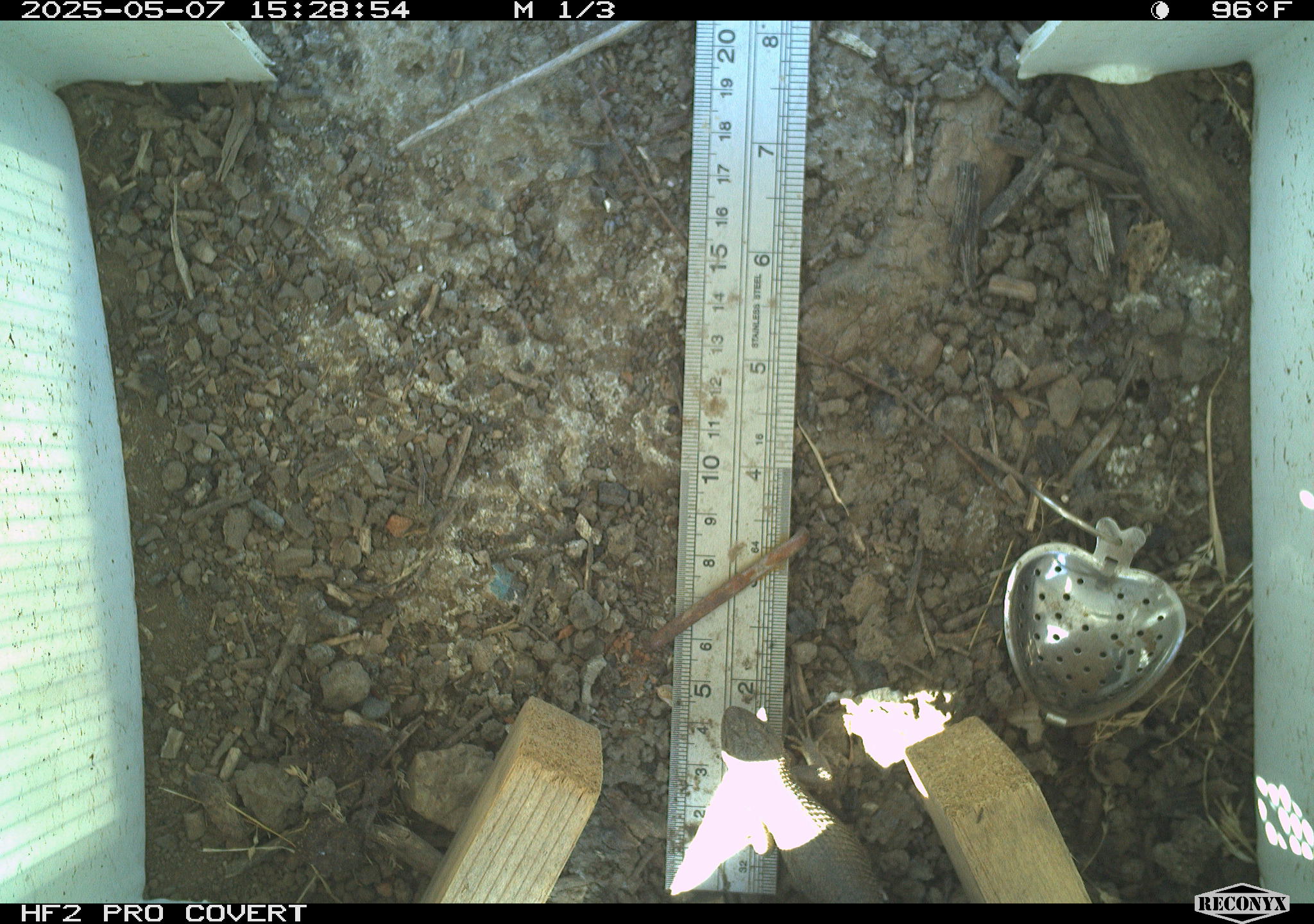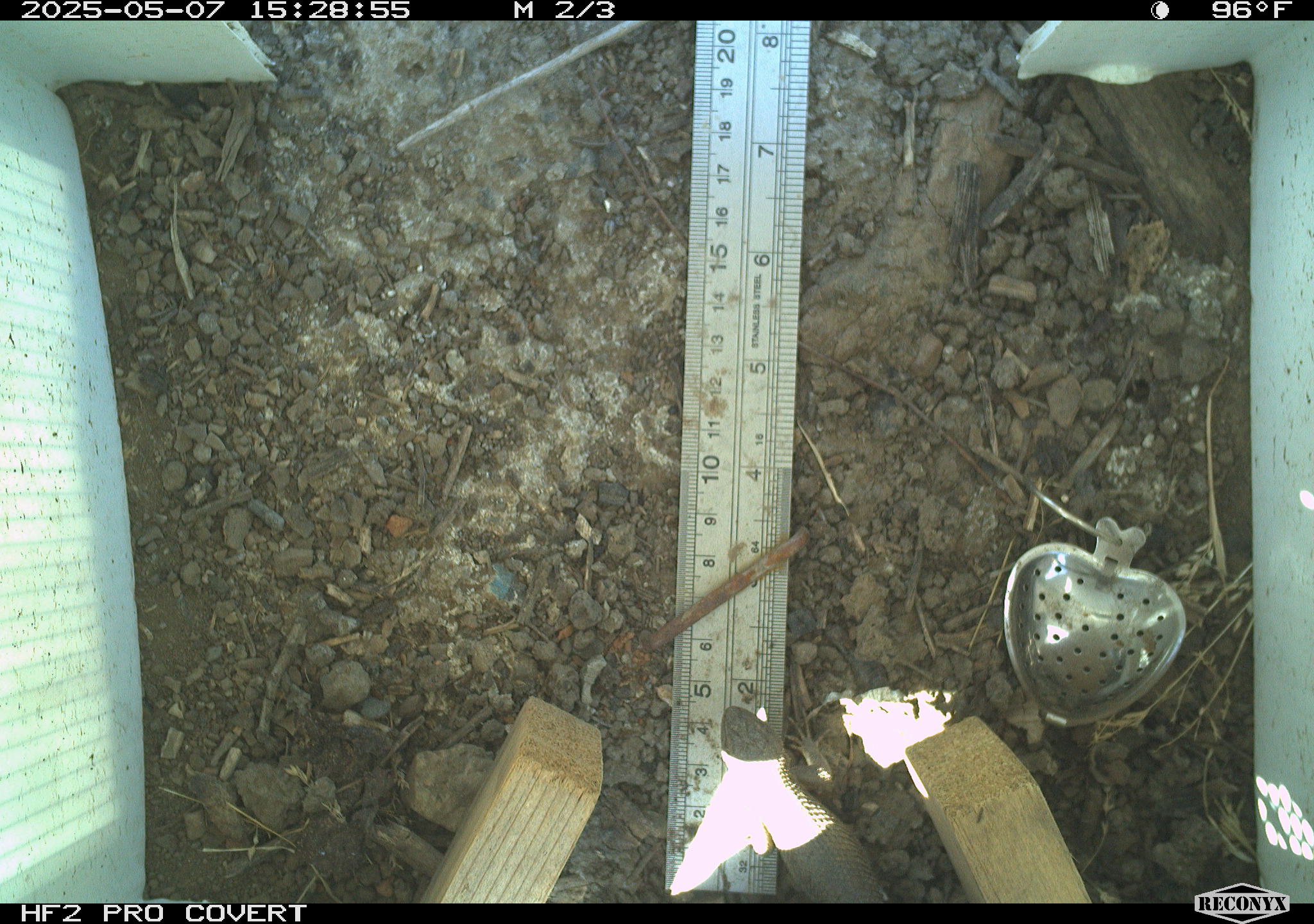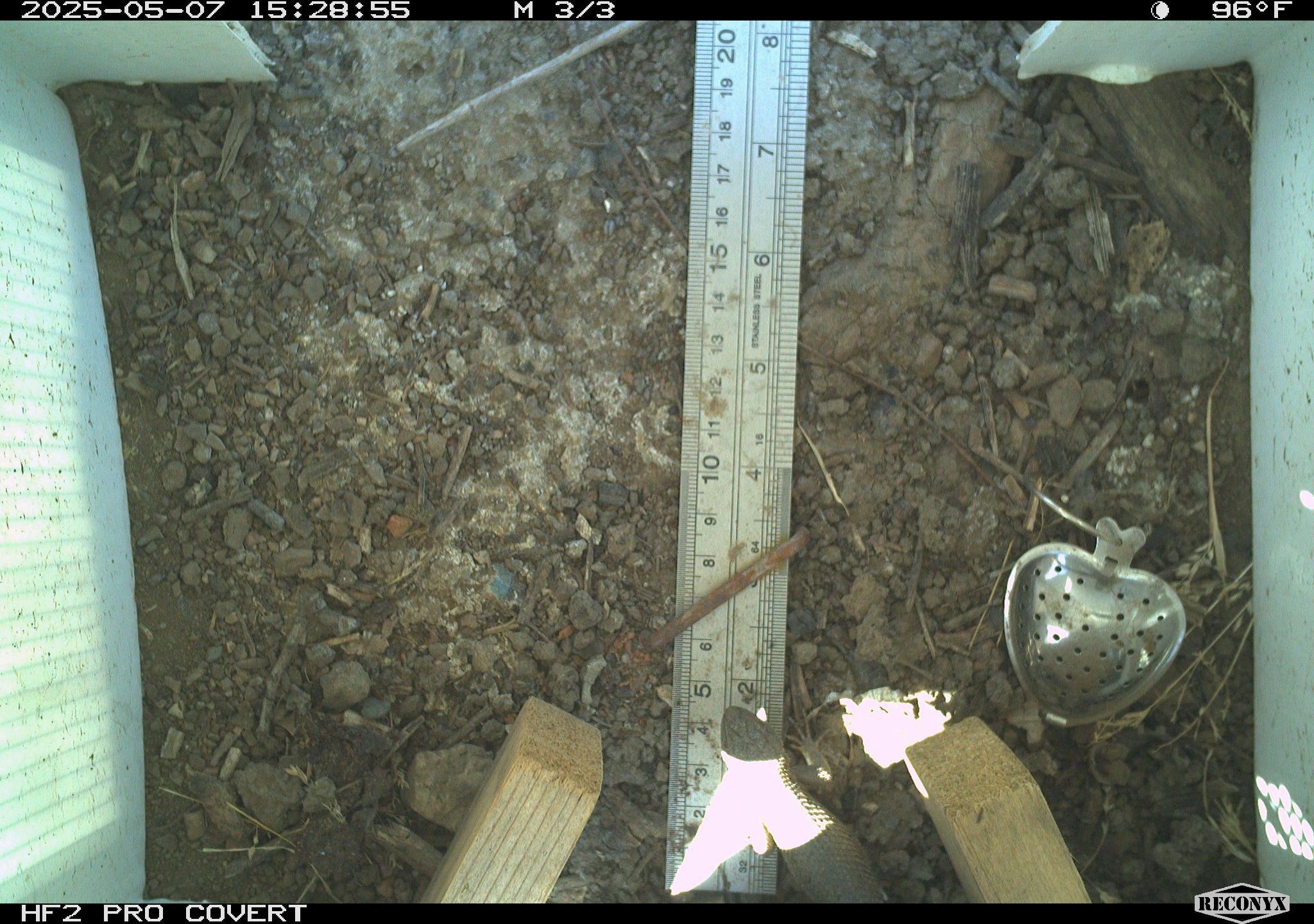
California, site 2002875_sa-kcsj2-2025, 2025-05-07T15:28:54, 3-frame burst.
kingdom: Animalia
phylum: Chordata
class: Reptilia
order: Squamata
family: Phrynosomatidae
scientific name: Phrynosomatidae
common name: north american spiny lizards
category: sceloporus/uta species